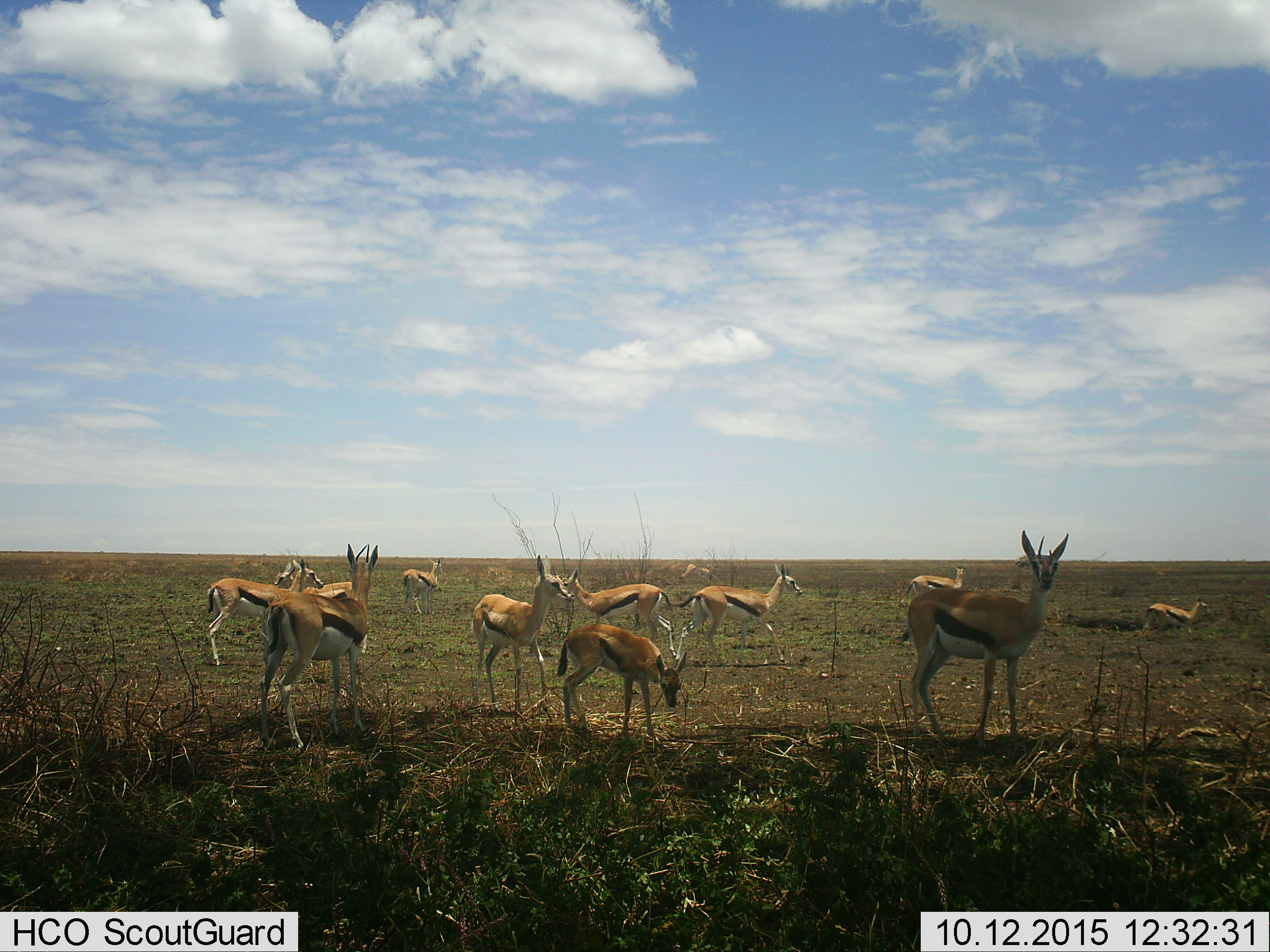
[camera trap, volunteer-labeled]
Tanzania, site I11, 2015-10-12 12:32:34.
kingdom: Animalia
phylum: Chordata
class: Mammalia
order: Artiodactyla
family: Bovidae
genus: Eudorcas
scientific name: Eudorcas thomsonii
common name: thomson's gazelle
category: gazellethomsons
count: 11-50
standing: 100%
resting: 10%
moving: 40%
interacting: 0%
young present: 40%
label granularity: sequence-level